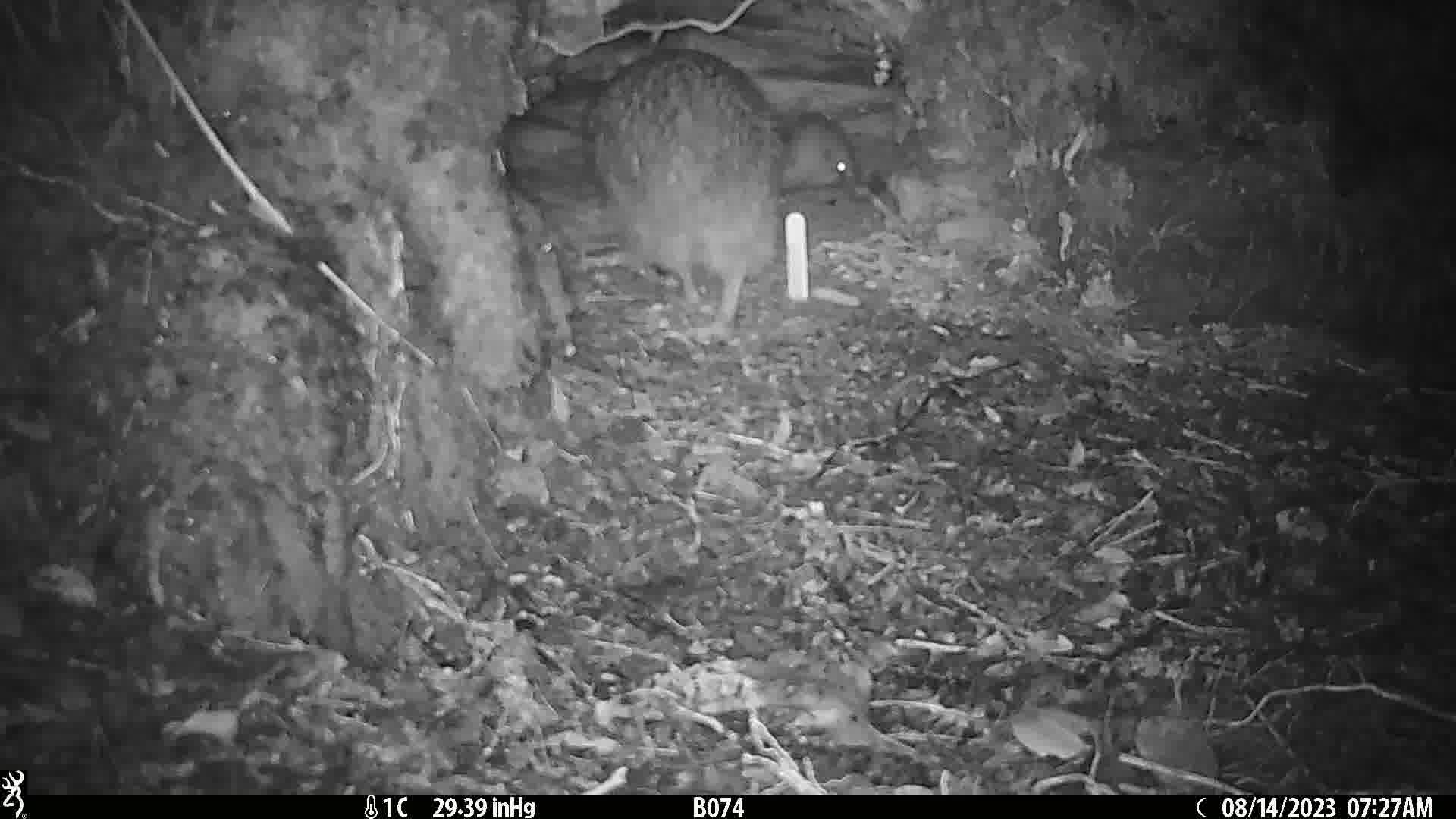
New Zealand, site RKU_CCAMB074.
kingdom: Animalia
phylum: Chordata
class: Aves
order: Apterygiformes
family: Apterygidae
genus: Apteryx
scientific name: Apteryx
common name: kiwi